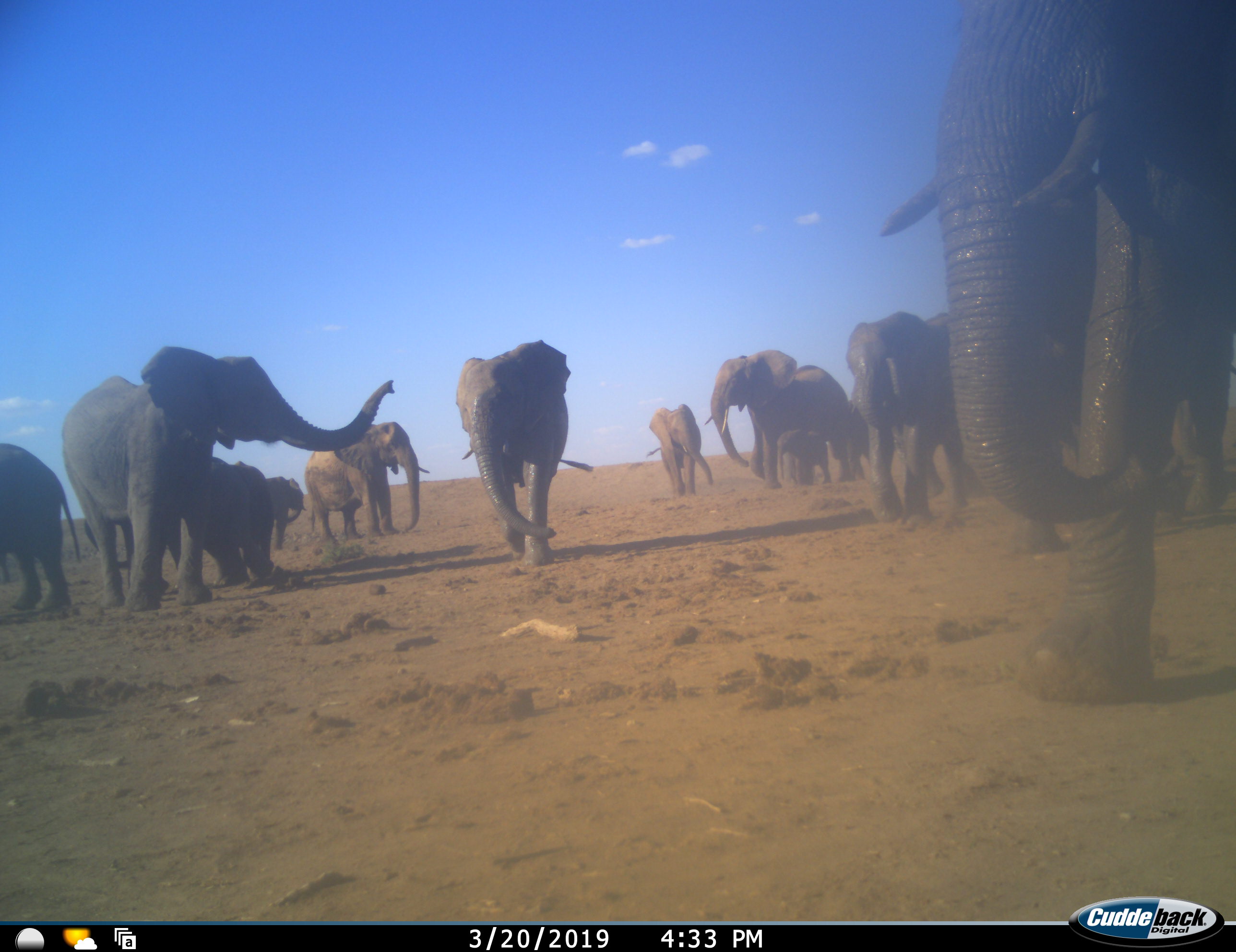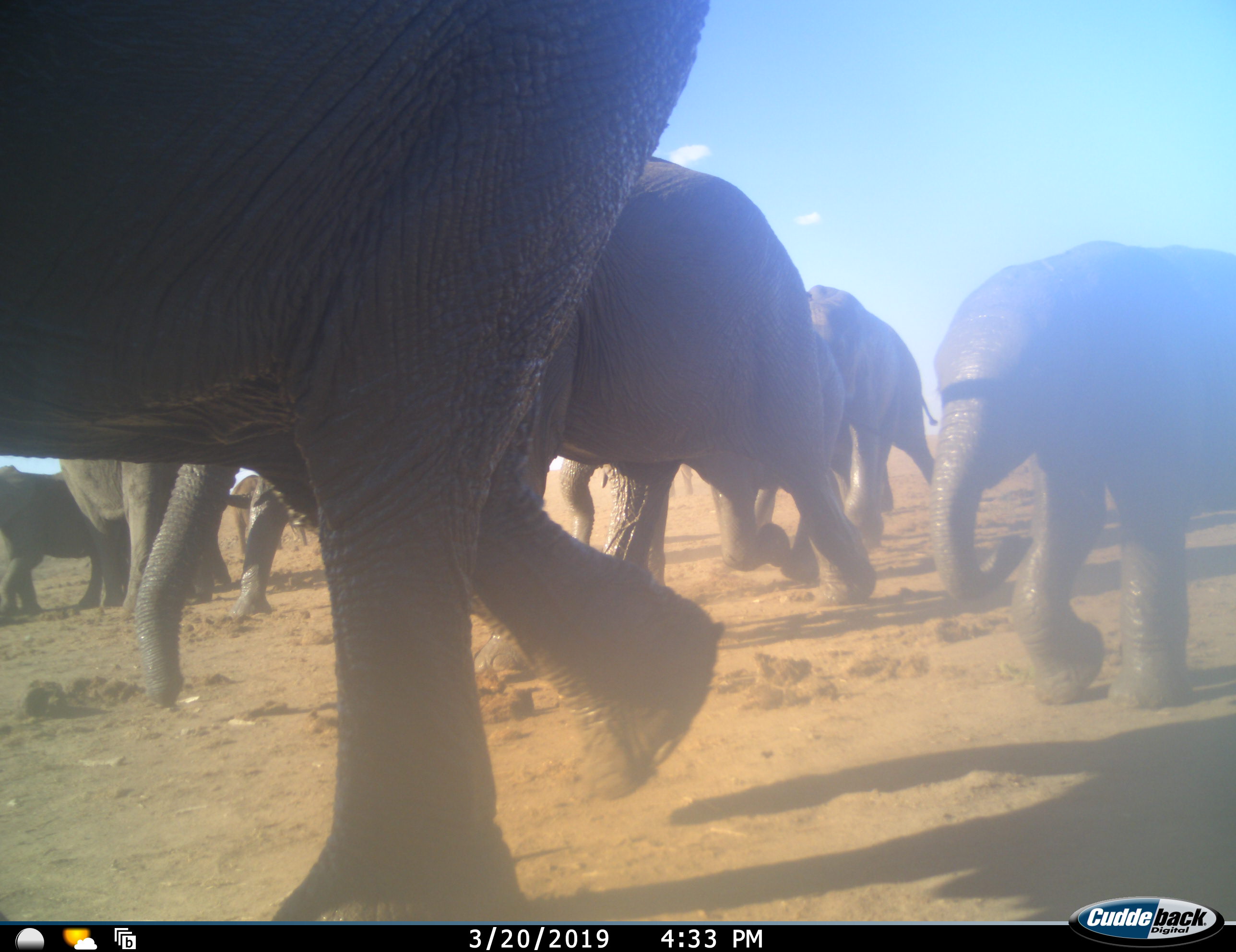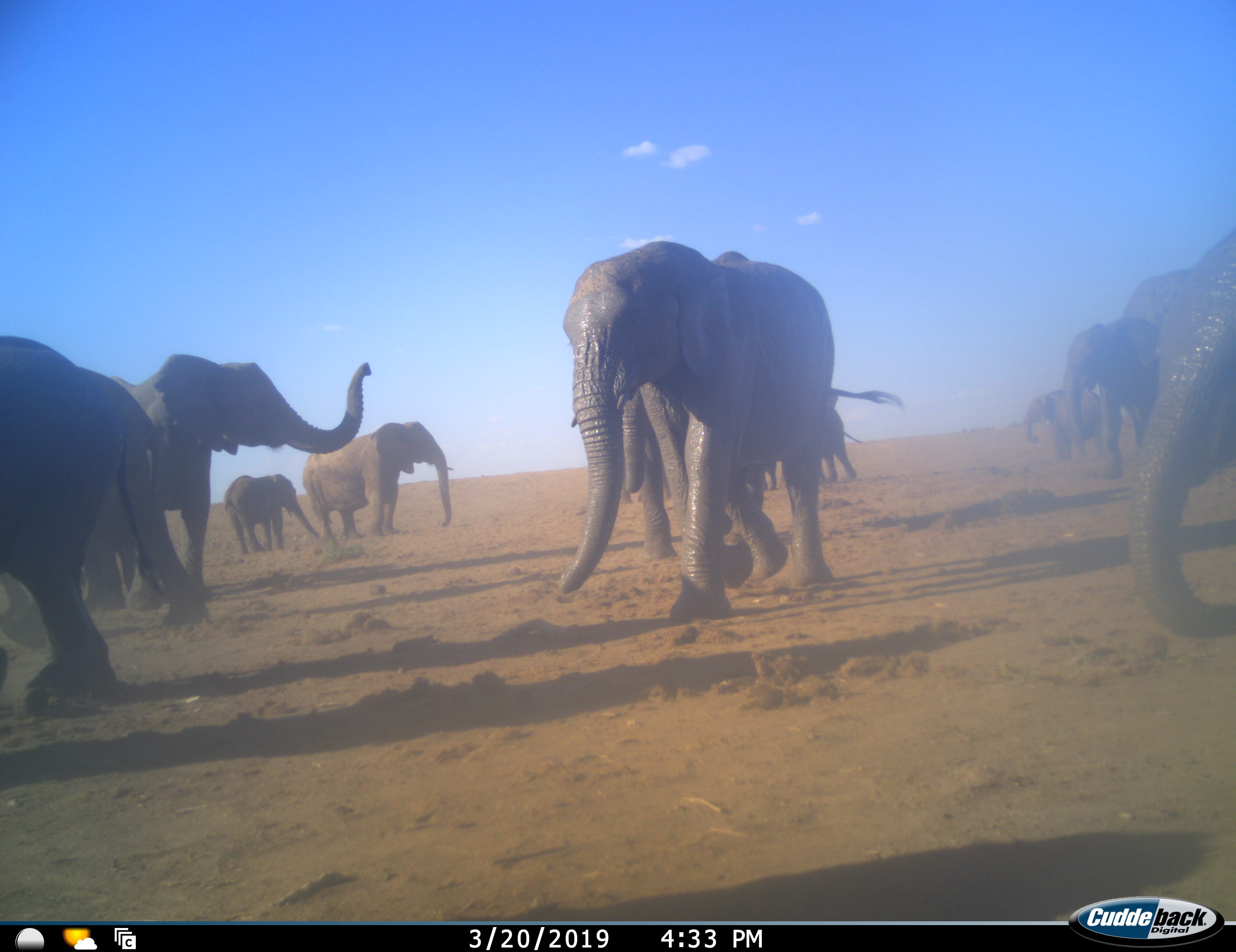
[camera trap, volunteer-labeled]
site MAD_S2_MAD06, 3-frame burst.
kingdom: Animalia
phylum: Chordata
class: Mammalia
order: Proboscidea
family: Elephantidae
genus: Loxodonta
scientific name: Loxodonta africana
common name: african bush elephant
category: elephant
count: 11-50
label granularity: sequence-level